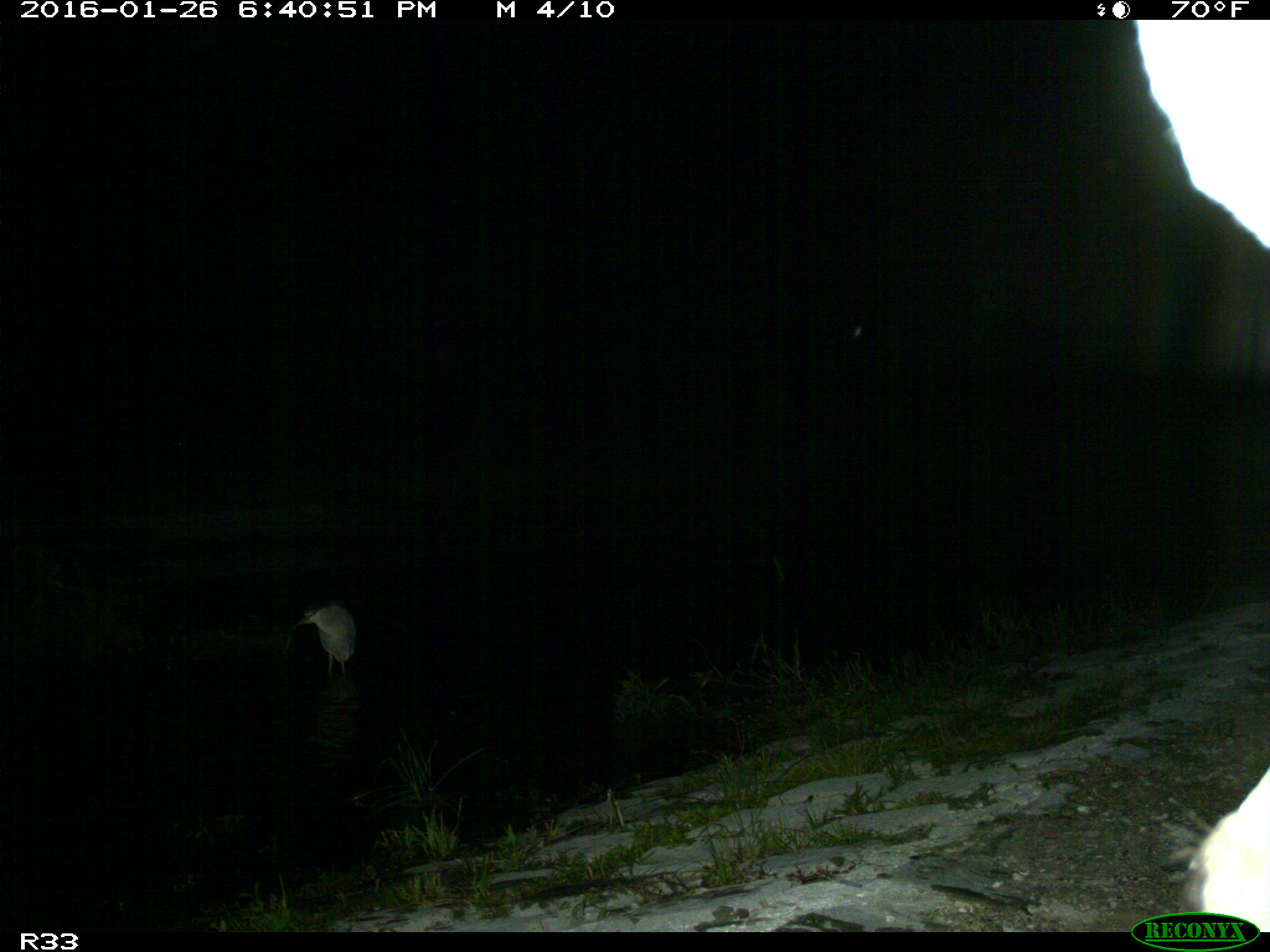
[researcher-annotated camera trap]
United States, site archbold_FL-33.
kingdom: Animalia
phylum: Chordata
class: Mammalia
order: Artiodactyla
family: Bovidae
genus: Bos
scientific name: Bos taurus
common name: domestic cow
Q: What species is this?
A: Bos taurus (domestic cow).